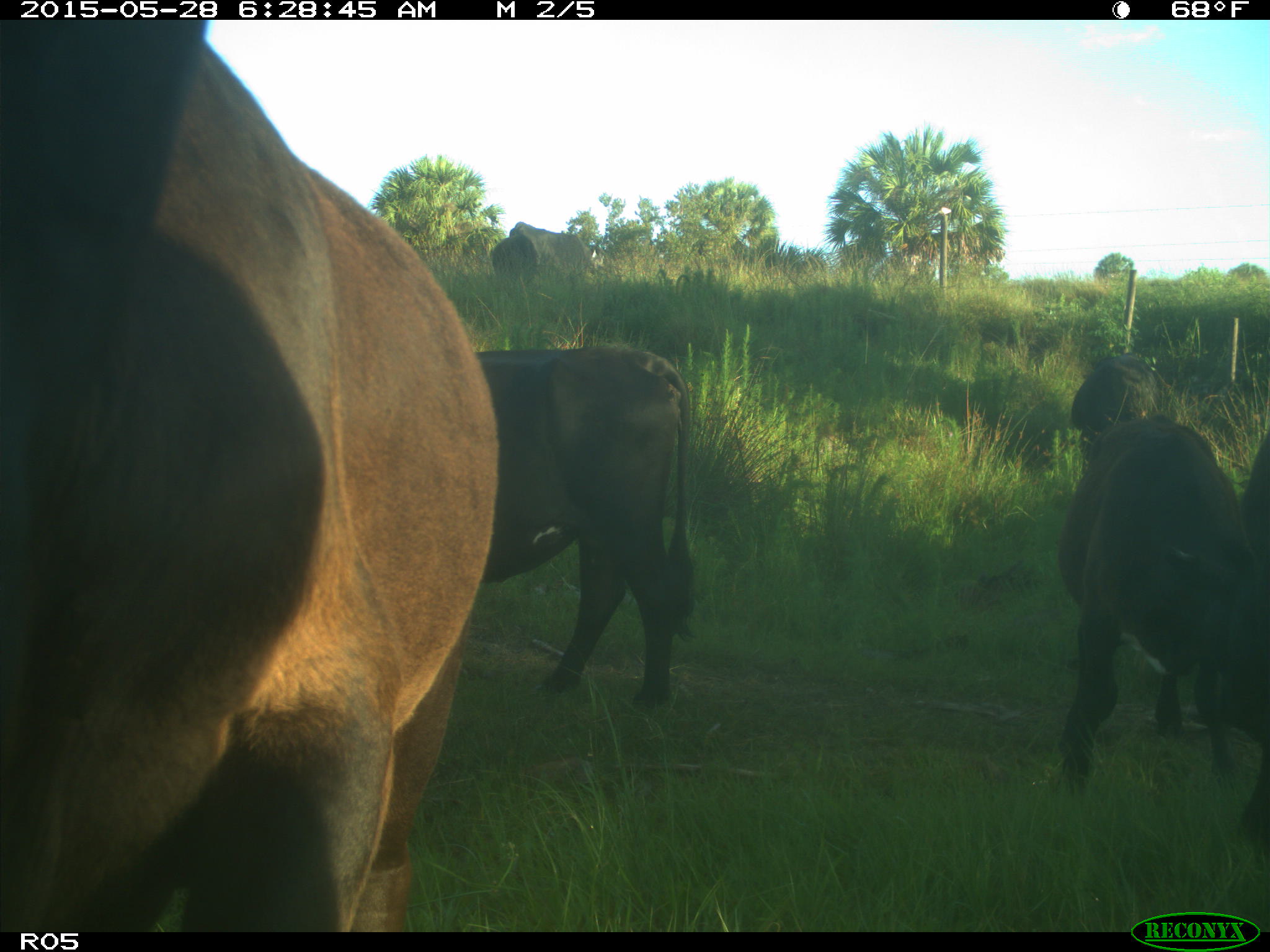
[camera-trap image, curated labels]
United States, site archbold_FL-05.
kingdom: Animalia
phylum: Chordata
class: Mammalia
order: Artiodactyla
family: Bovidae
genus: Bos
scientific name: Bos taurus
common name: domestic cow